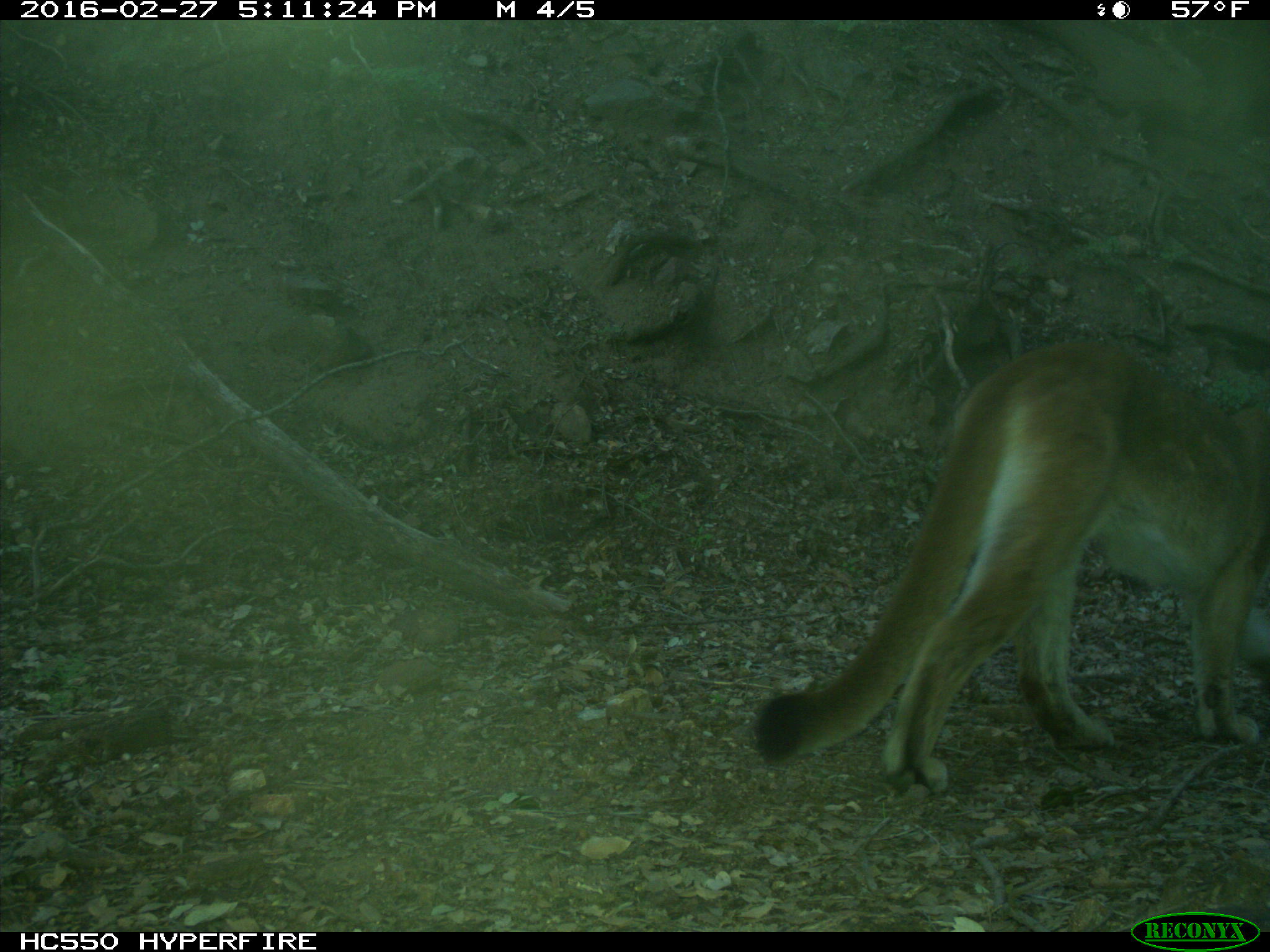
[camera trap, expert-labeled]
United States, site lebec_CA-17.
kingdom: Animalia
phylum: Chordata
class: Mammalia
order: Carnivora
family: Felidae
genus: Puma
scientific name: Puma concolor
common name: mountain lion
Puma concolor (mountain lion).